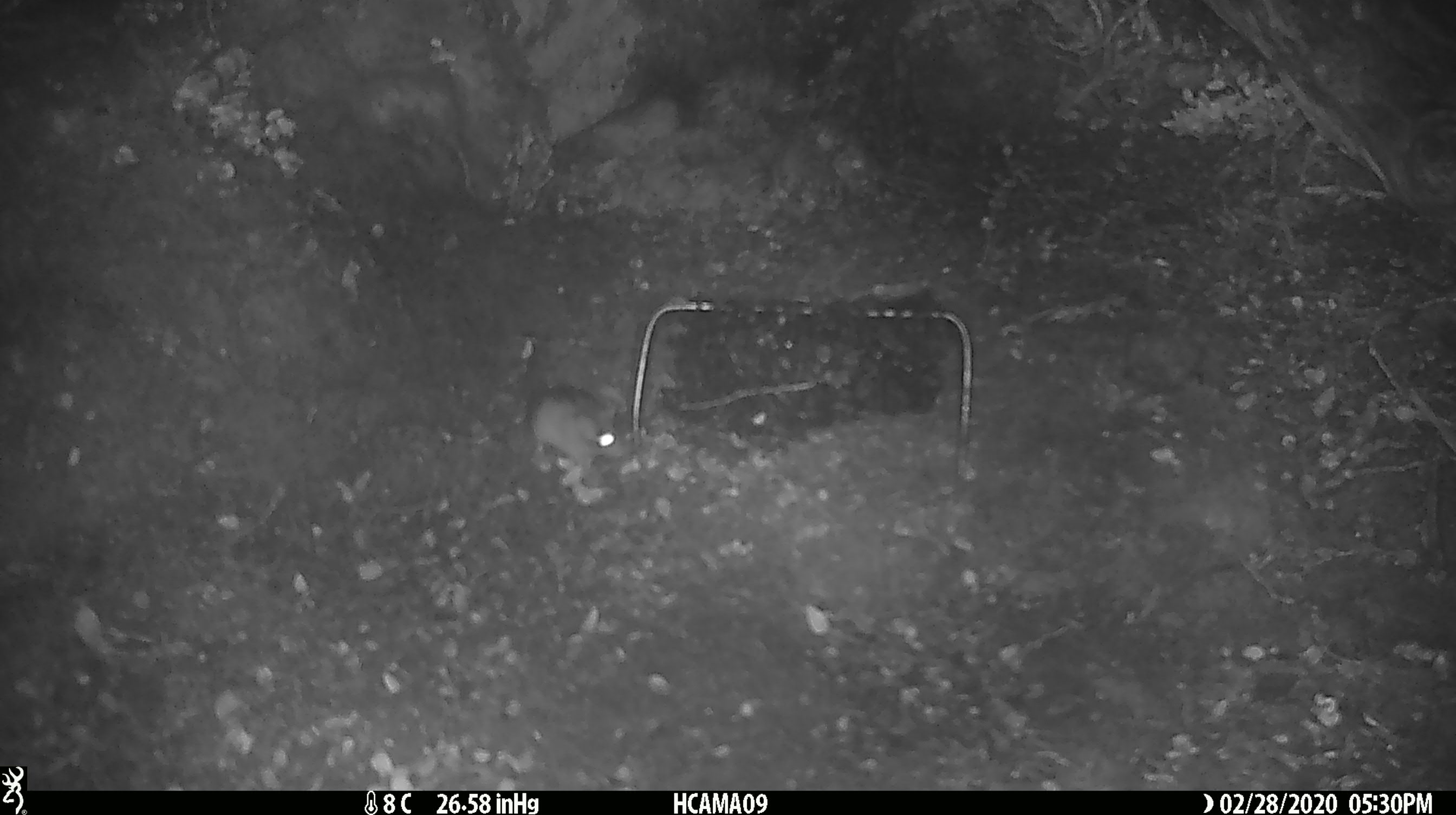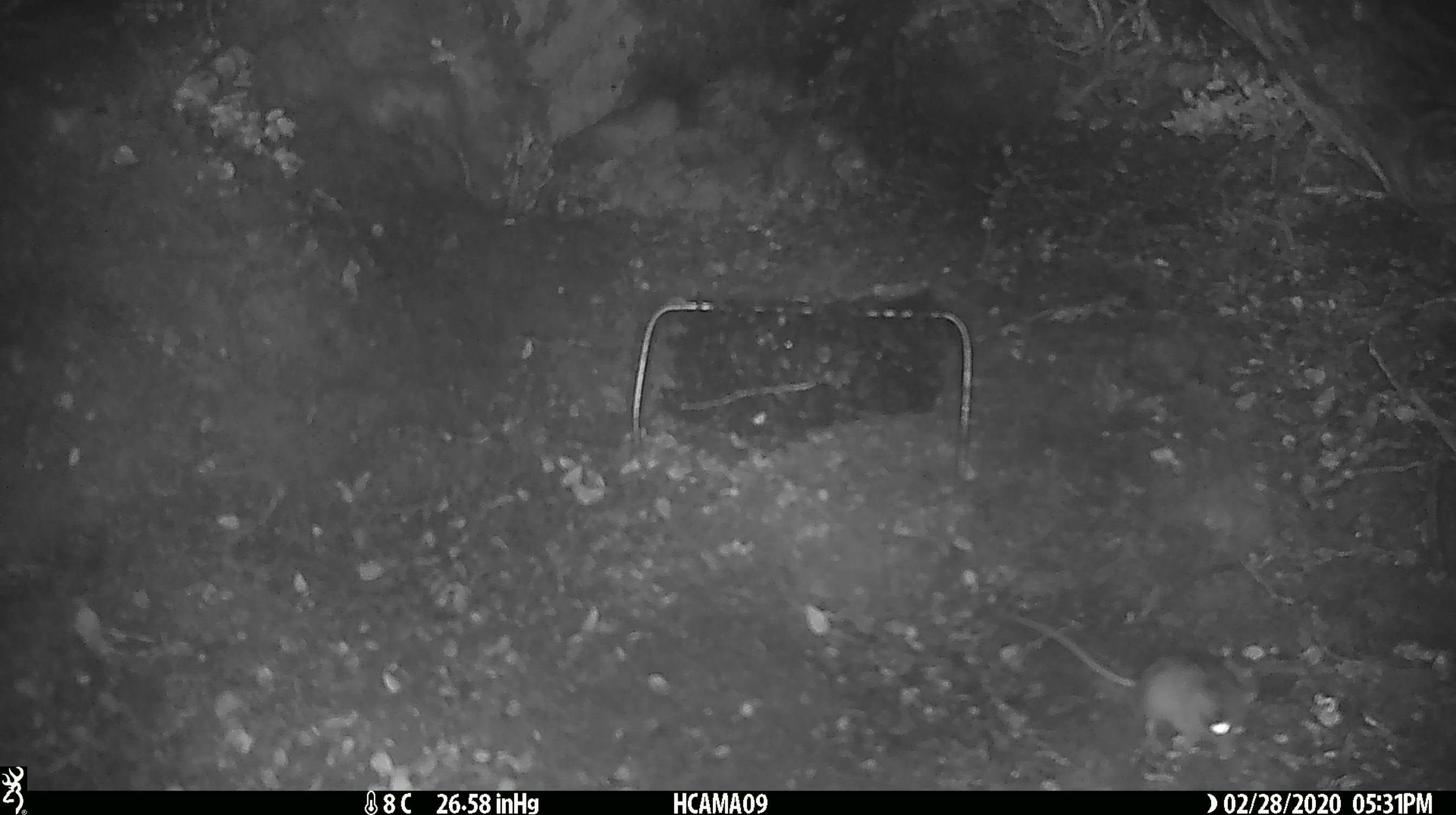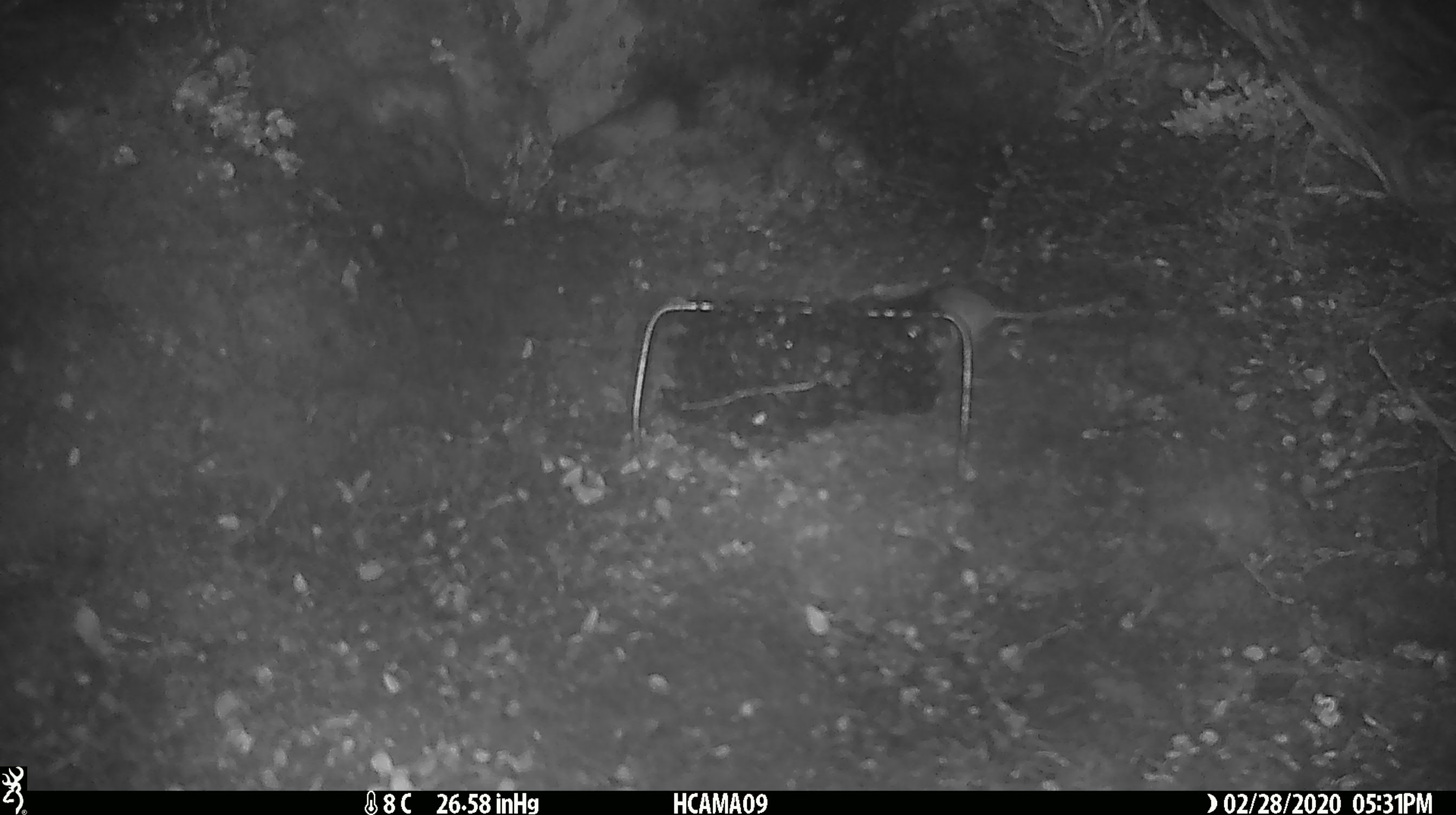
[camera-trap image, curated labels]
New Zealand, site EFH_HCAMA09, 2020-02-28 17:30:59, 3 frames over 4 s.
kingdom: Animalia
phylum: Chordata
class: Mammalia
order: Rodentia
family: Muridae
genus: Mus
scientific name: Mus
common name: mouse